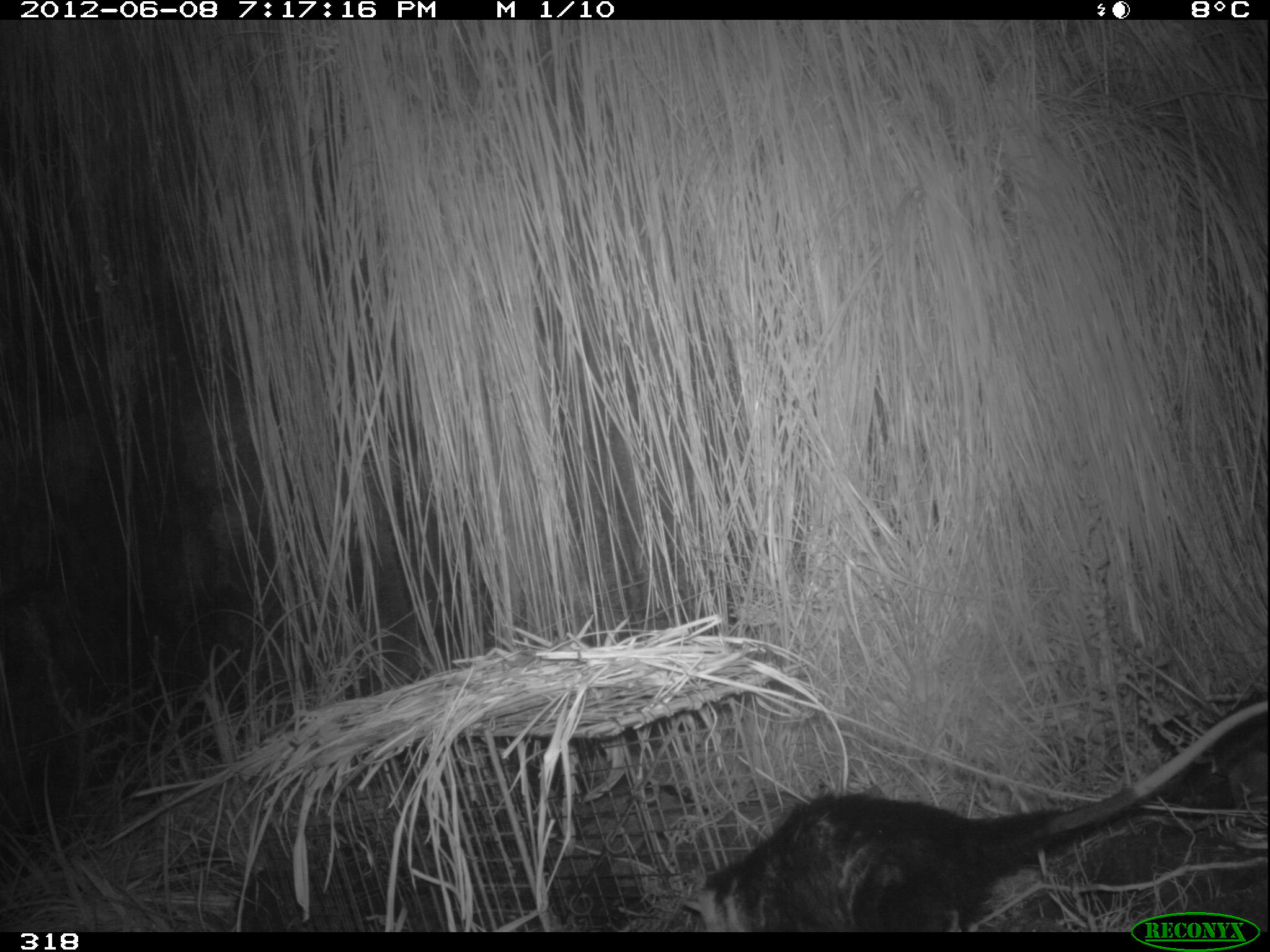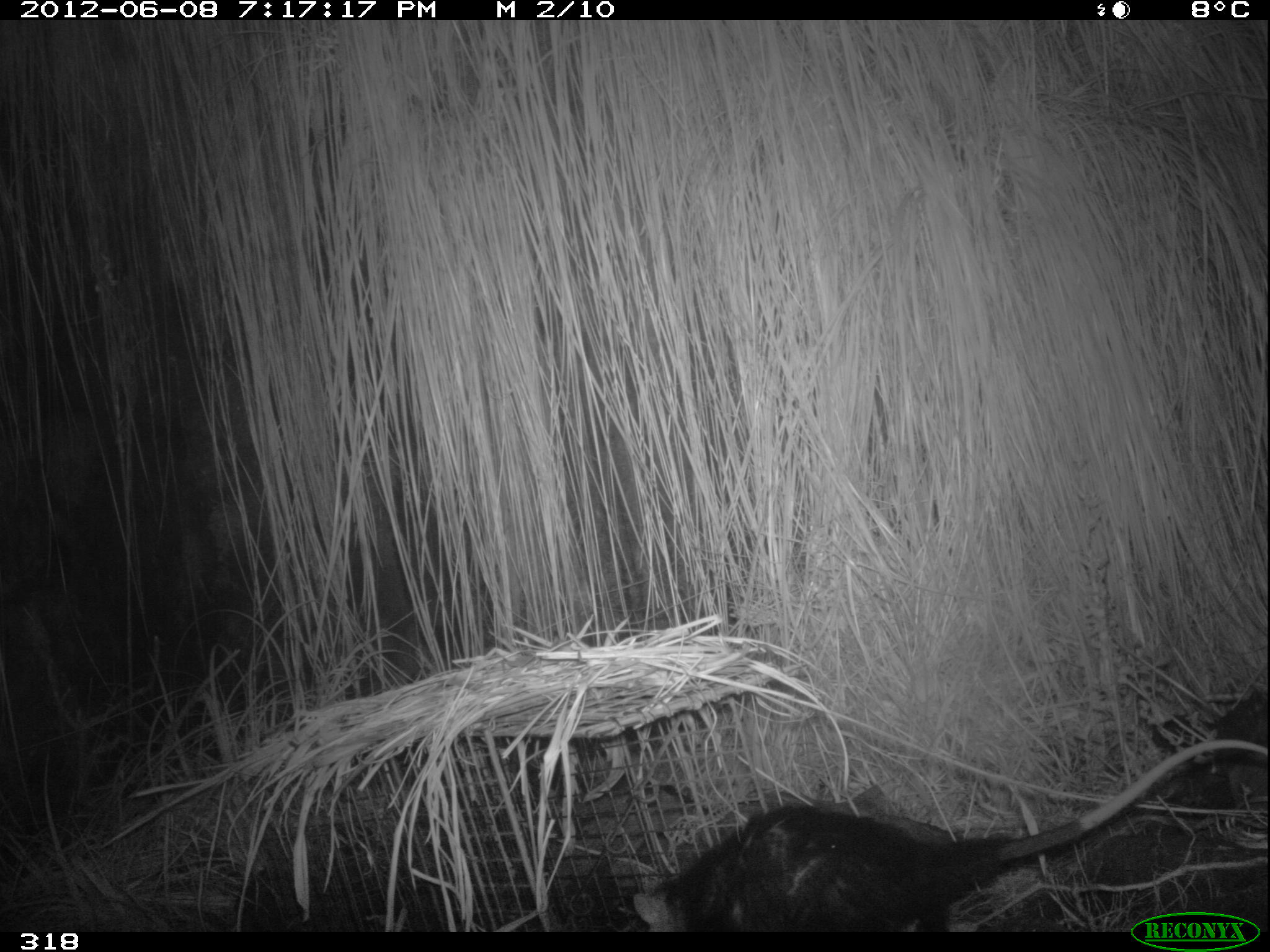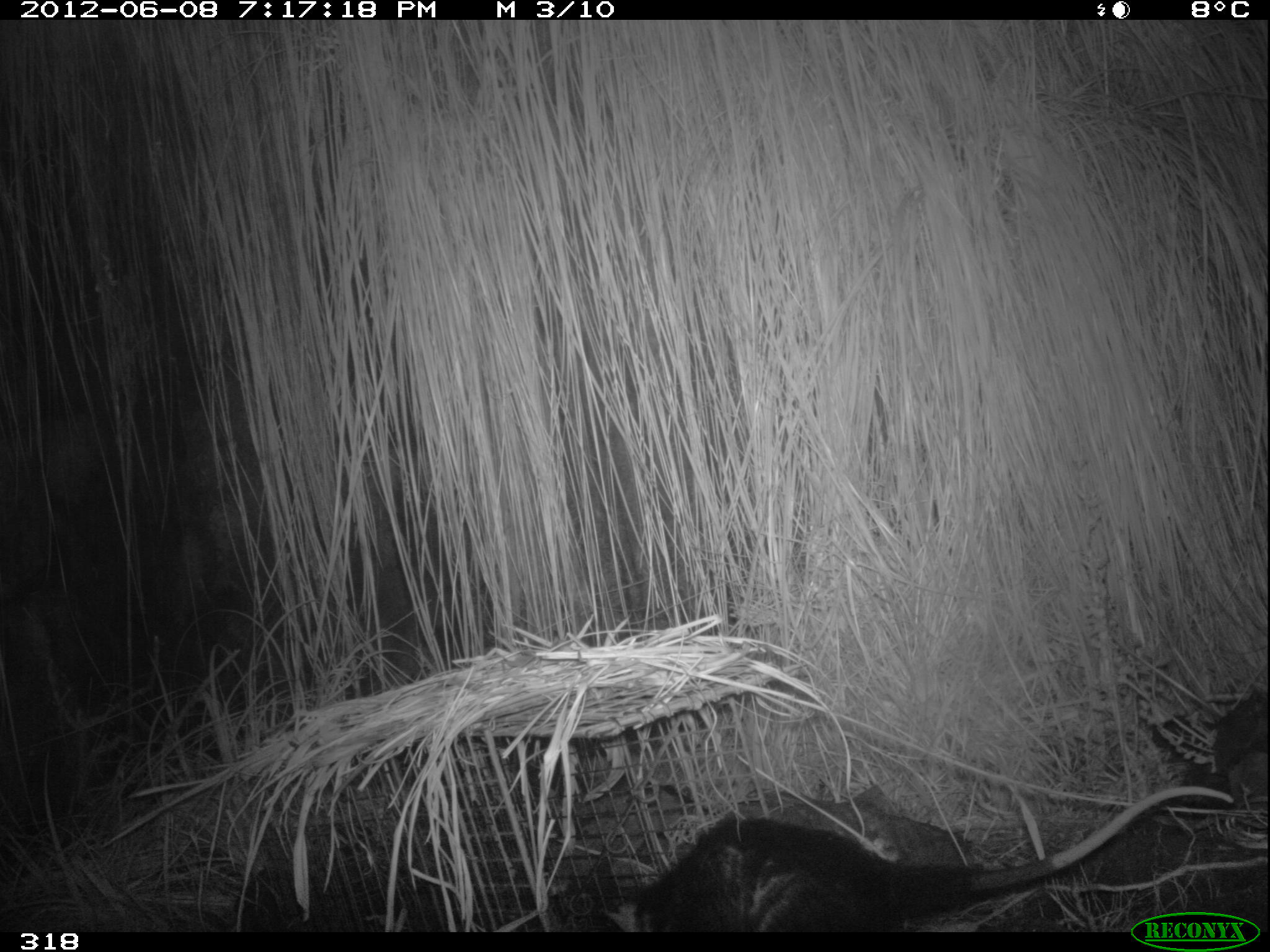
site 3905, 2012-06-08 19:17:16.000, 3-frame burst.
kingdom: Animalia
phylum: Chordata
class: Mammalia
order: Didelphimorphia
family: Didelphidae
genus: Didelphis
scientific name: Didelphis pernigra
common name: andean white-eared opossum